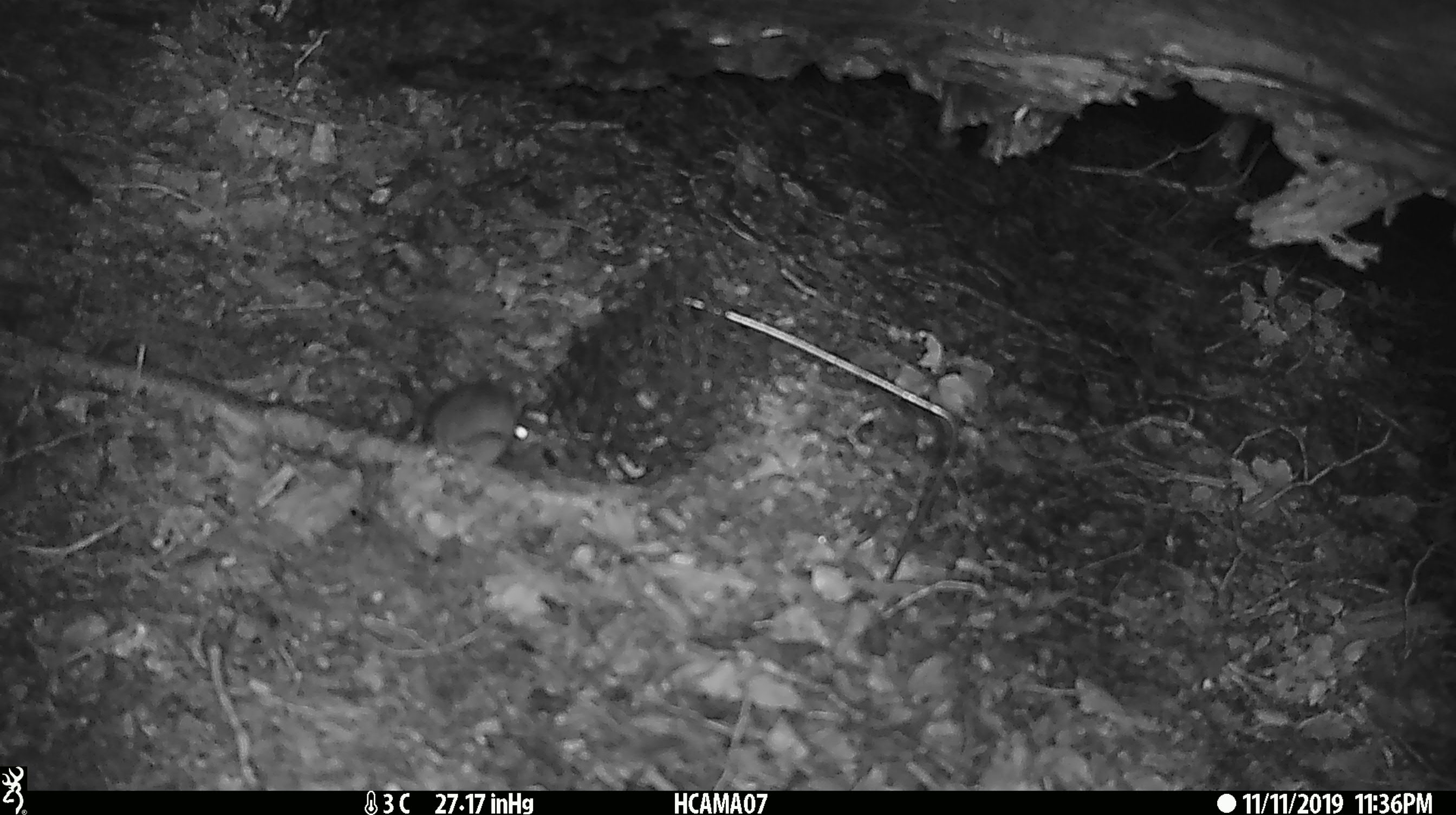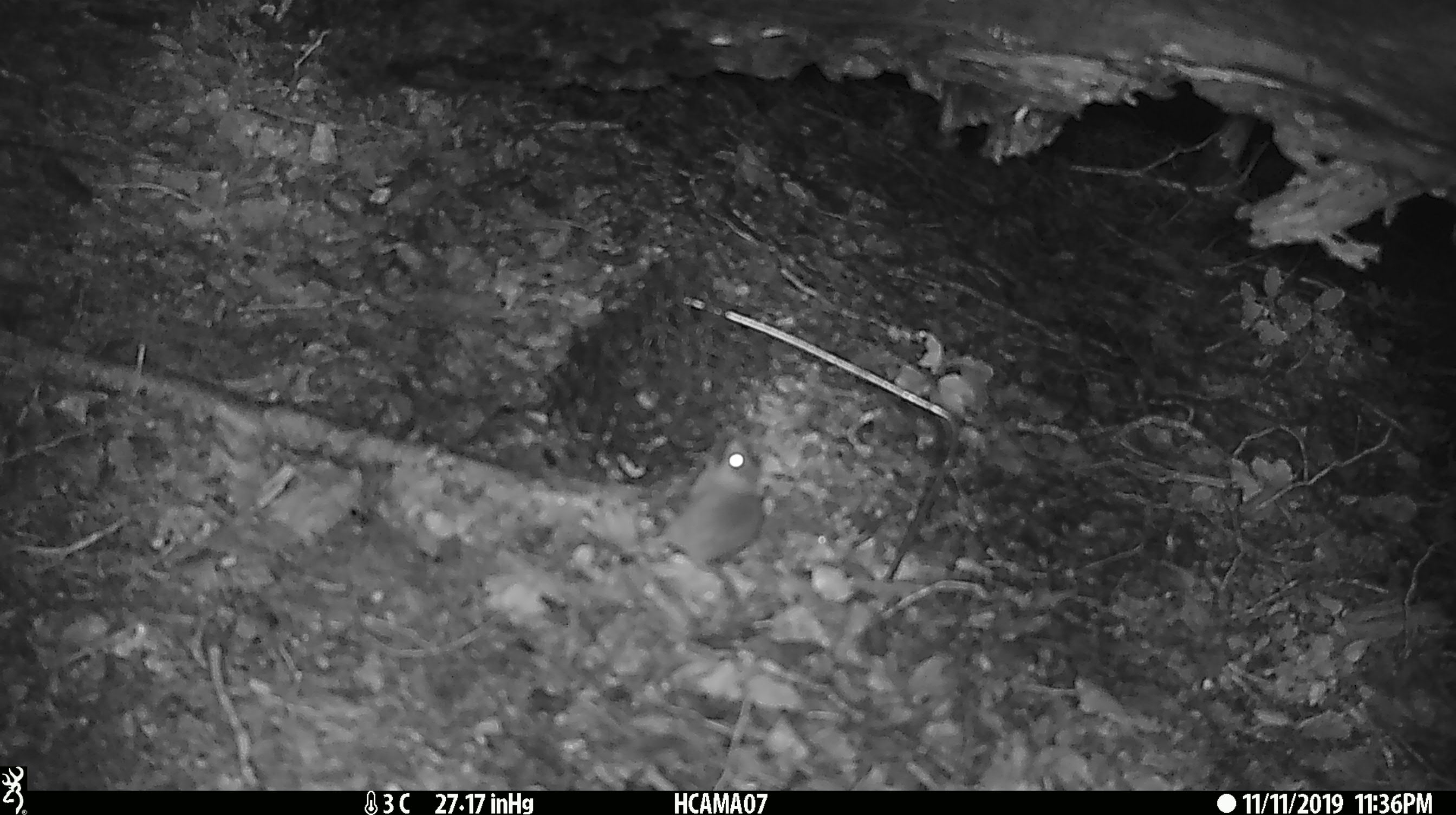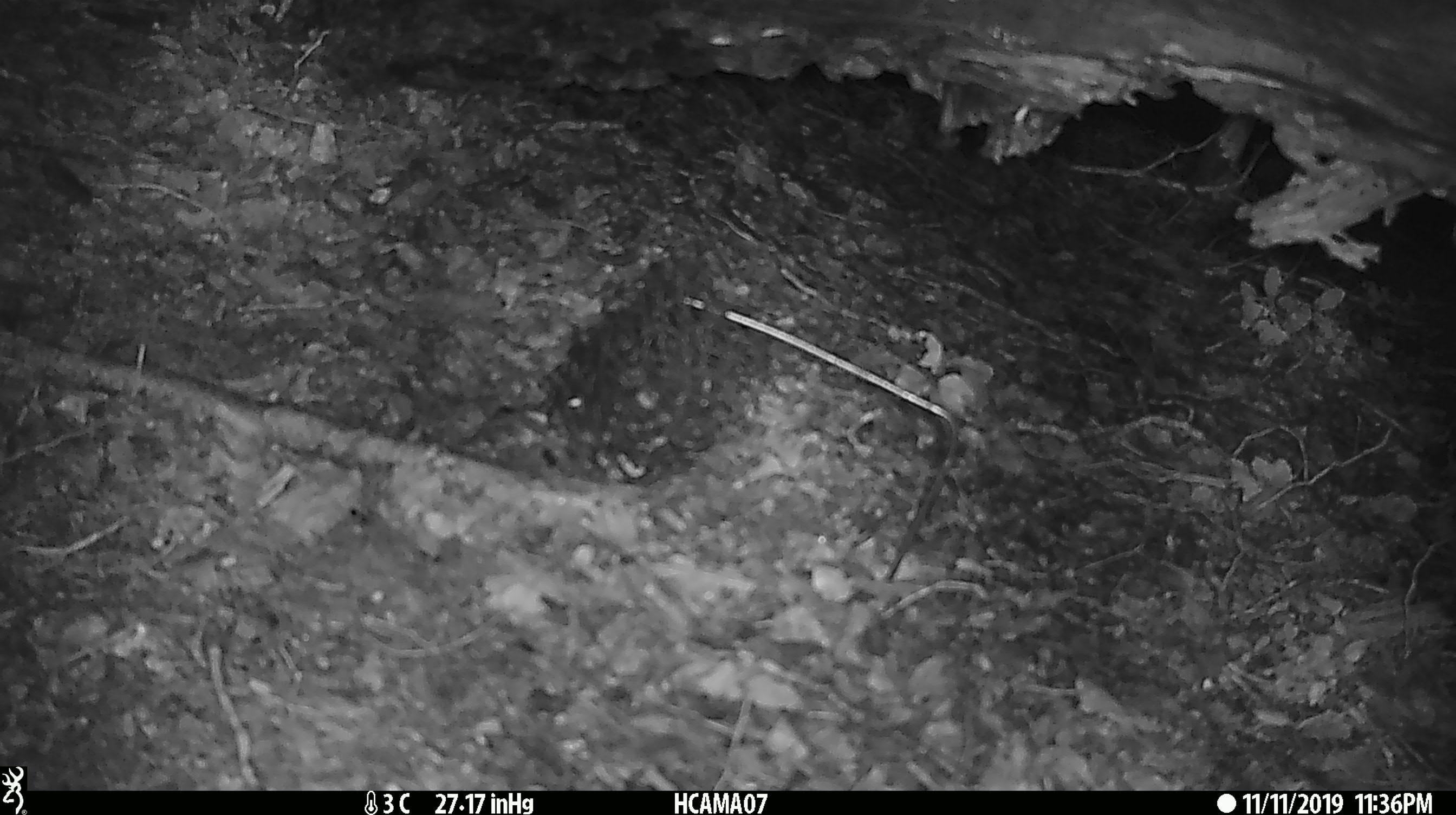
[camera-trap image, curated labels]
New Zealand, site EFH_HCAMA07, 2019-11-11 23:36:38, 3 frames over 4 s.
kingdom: Animalia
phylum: Chordata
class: Mammalia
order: Rodentia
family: Muridae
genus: Mus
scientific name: Mus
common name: mouse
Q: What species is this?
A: Mouse (Mus).